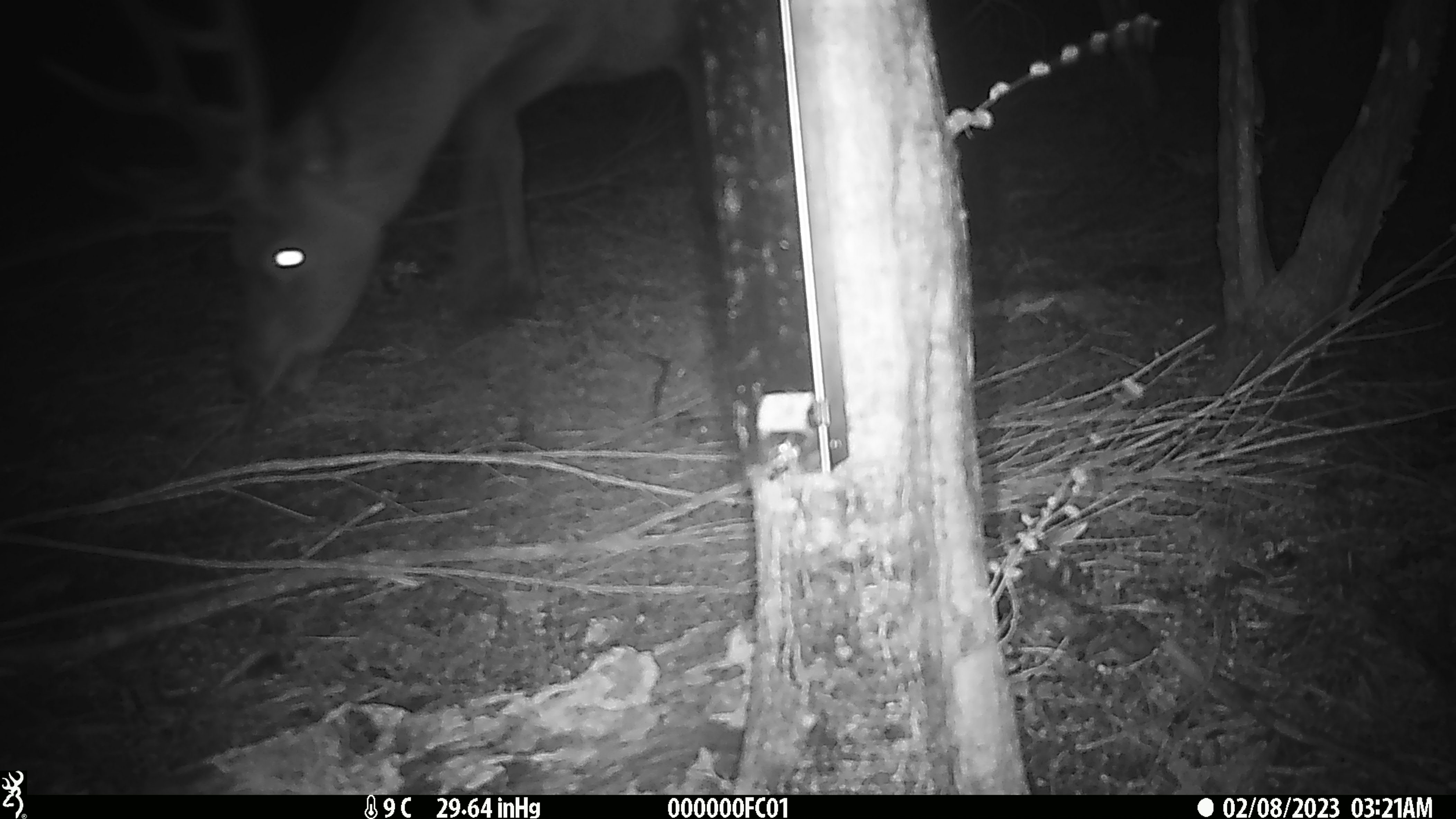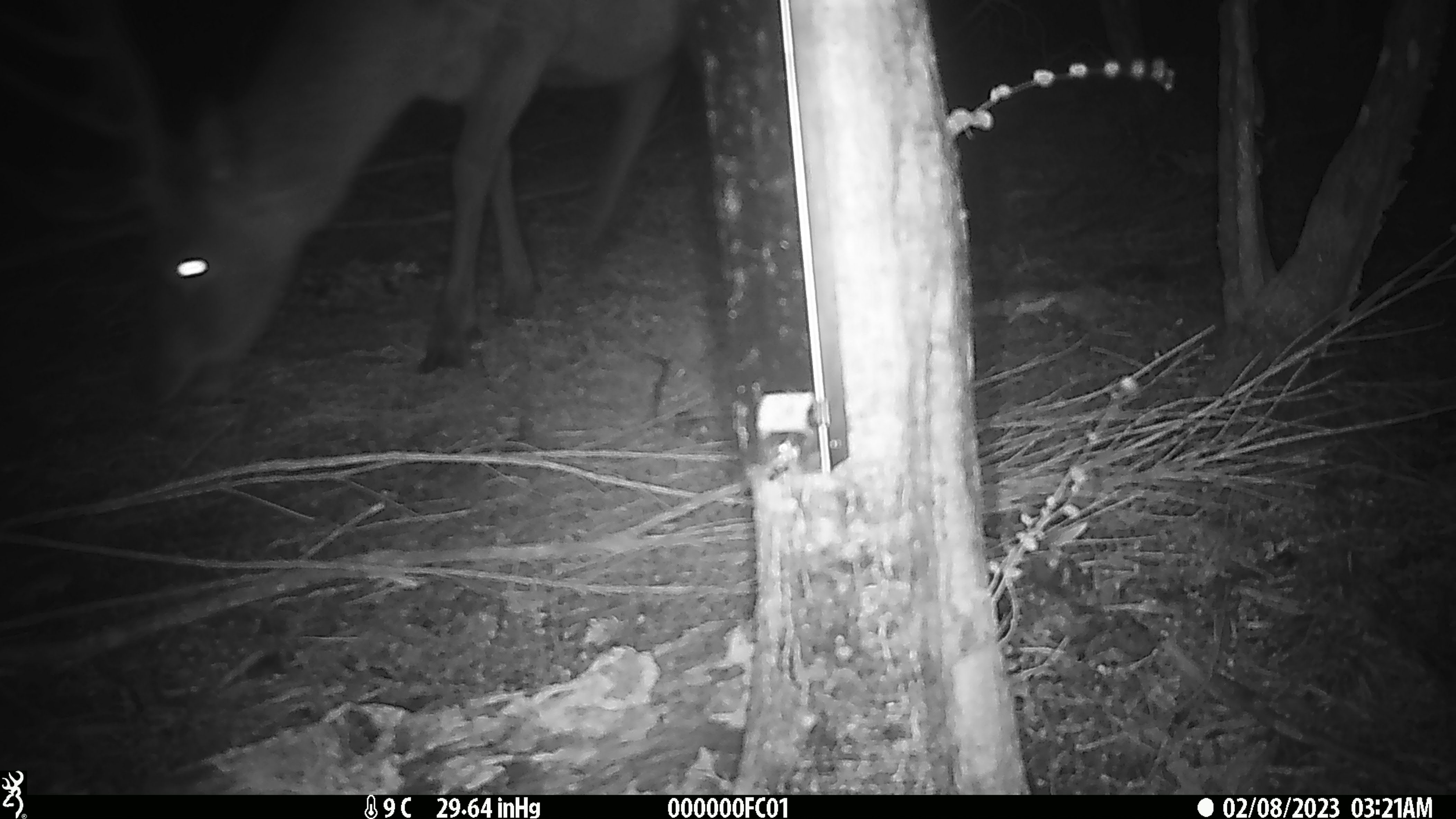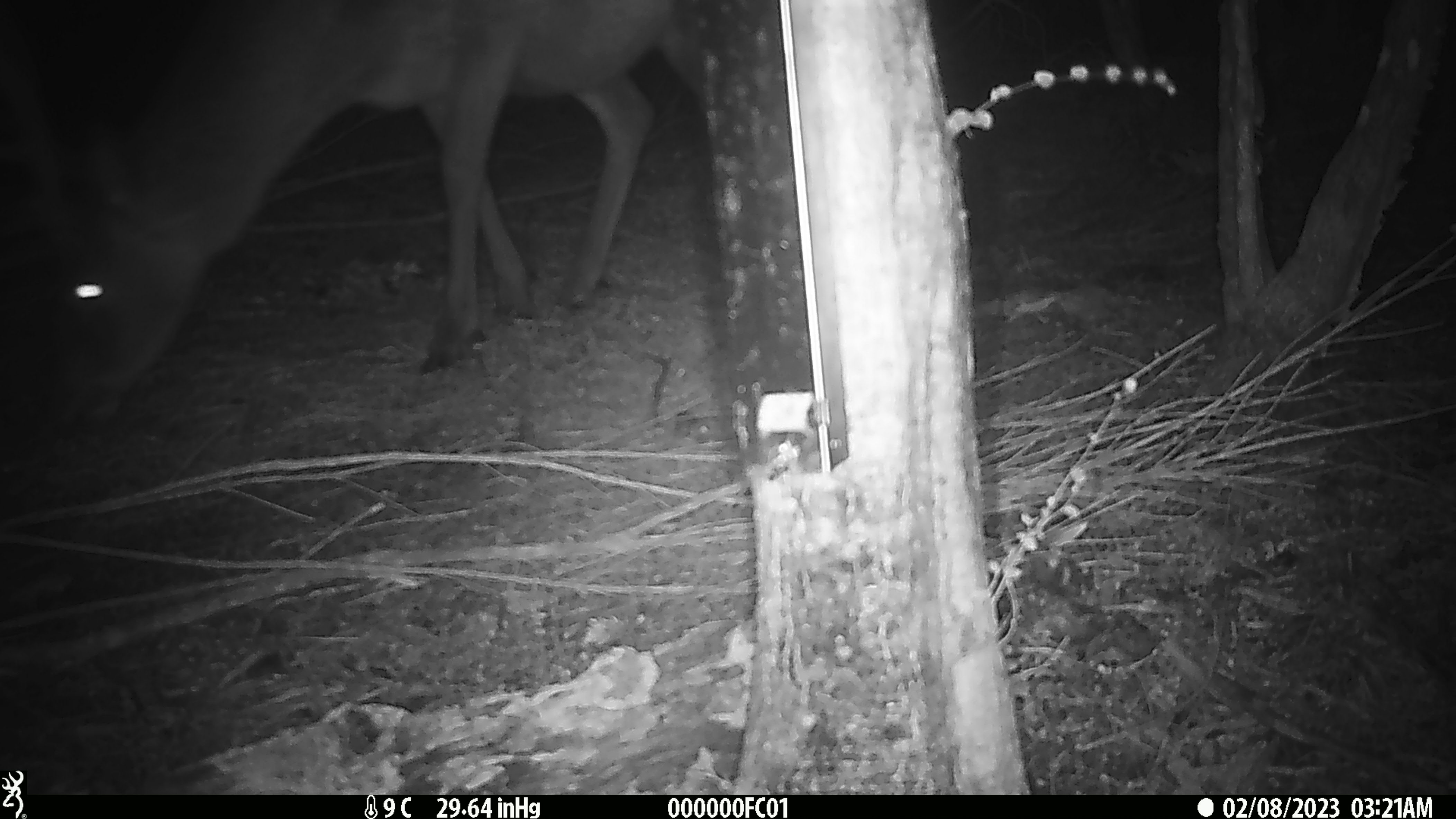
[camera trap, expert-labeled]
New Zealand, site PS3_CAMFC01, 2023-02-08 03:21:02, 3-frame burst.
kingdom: Animalia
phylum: Chordata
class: Mammalia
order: Artiodactyla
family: Cervidae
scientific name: Cervidae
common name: deer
Deer (Cervidae).